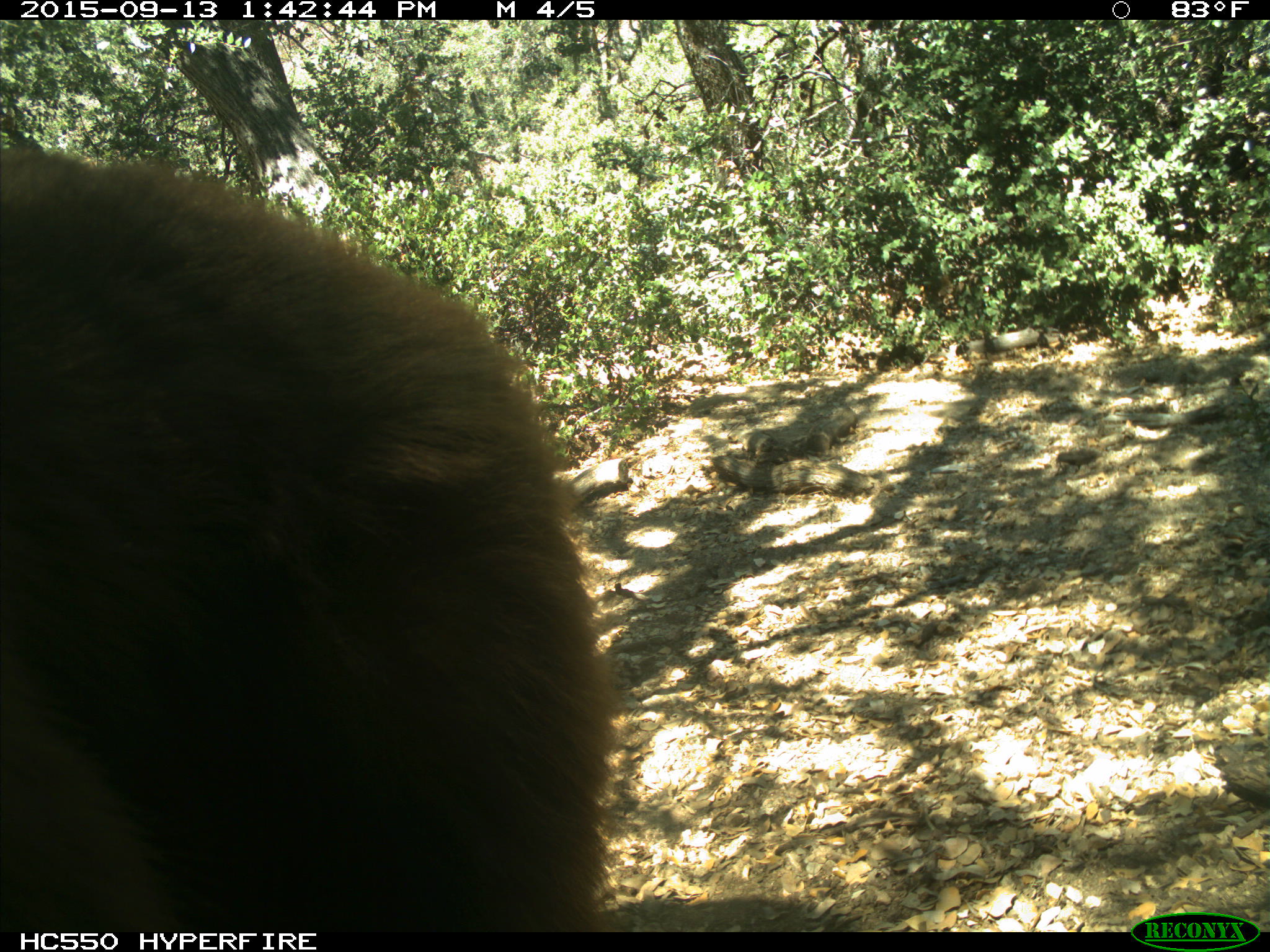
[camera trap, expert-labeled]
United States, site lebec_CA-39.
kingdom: Animalia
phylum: Chordata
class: Mammalia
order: Carnivora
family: Ursidae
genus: Ursus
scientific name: Ursus americanus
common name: american black bear